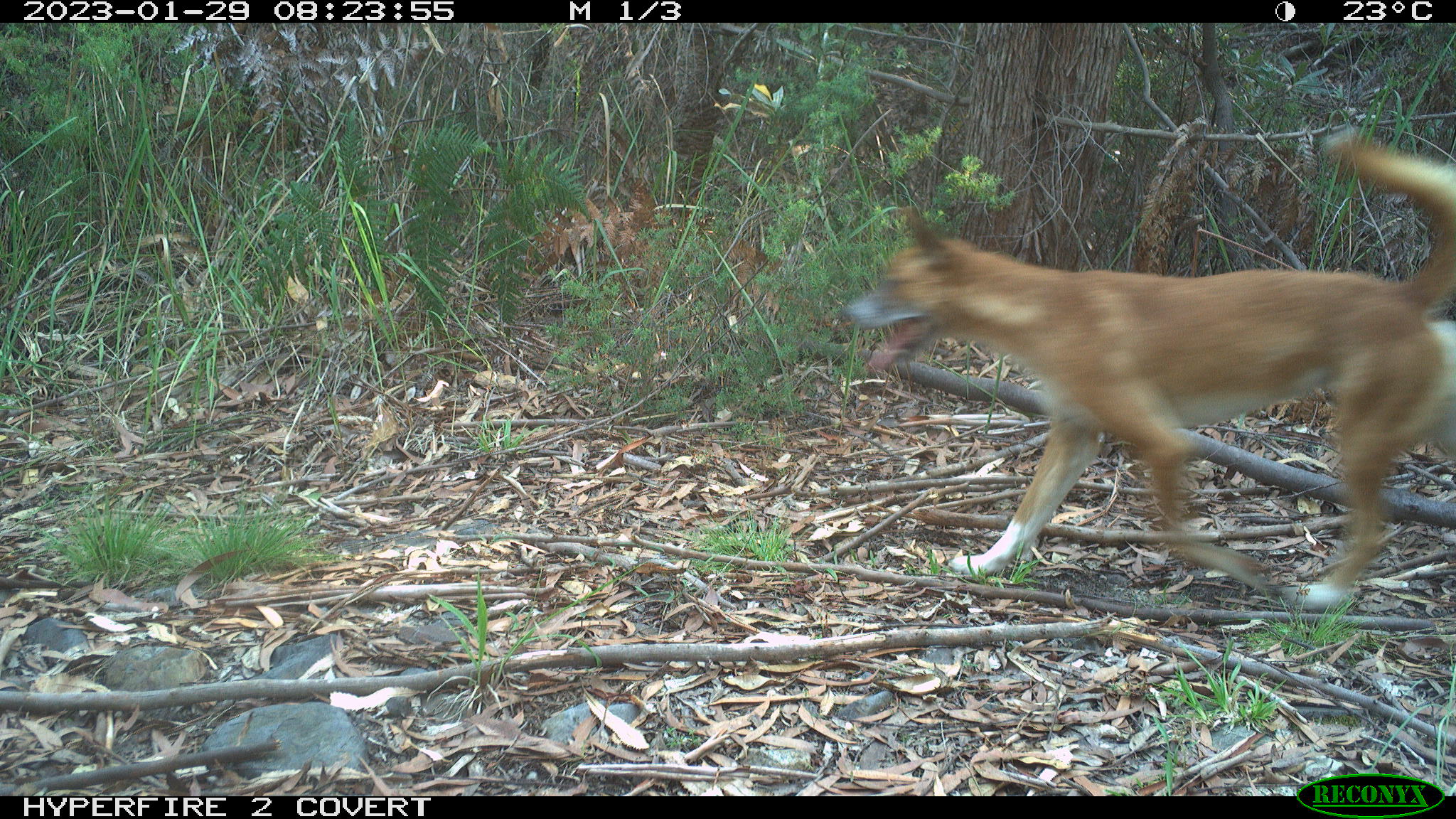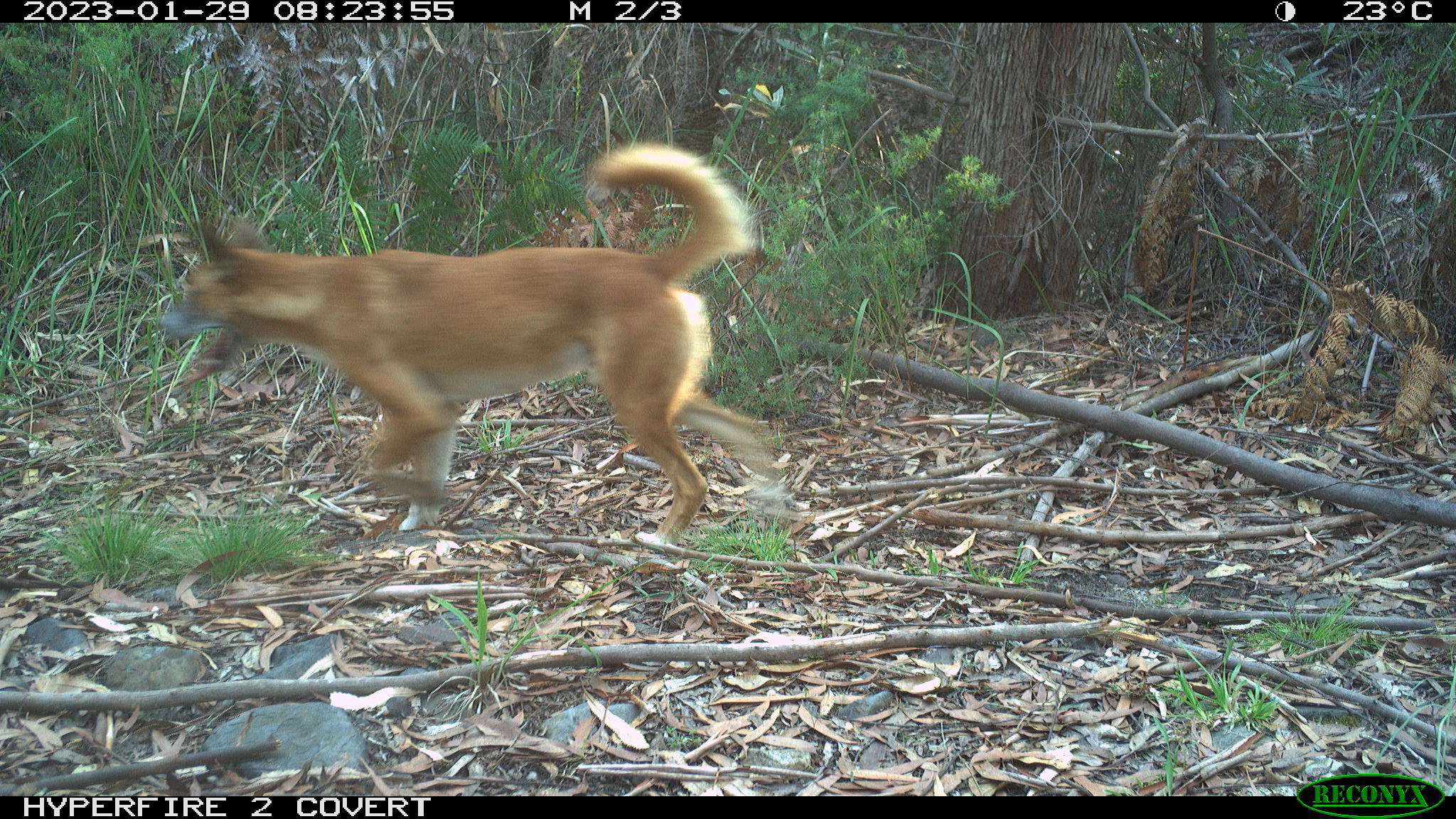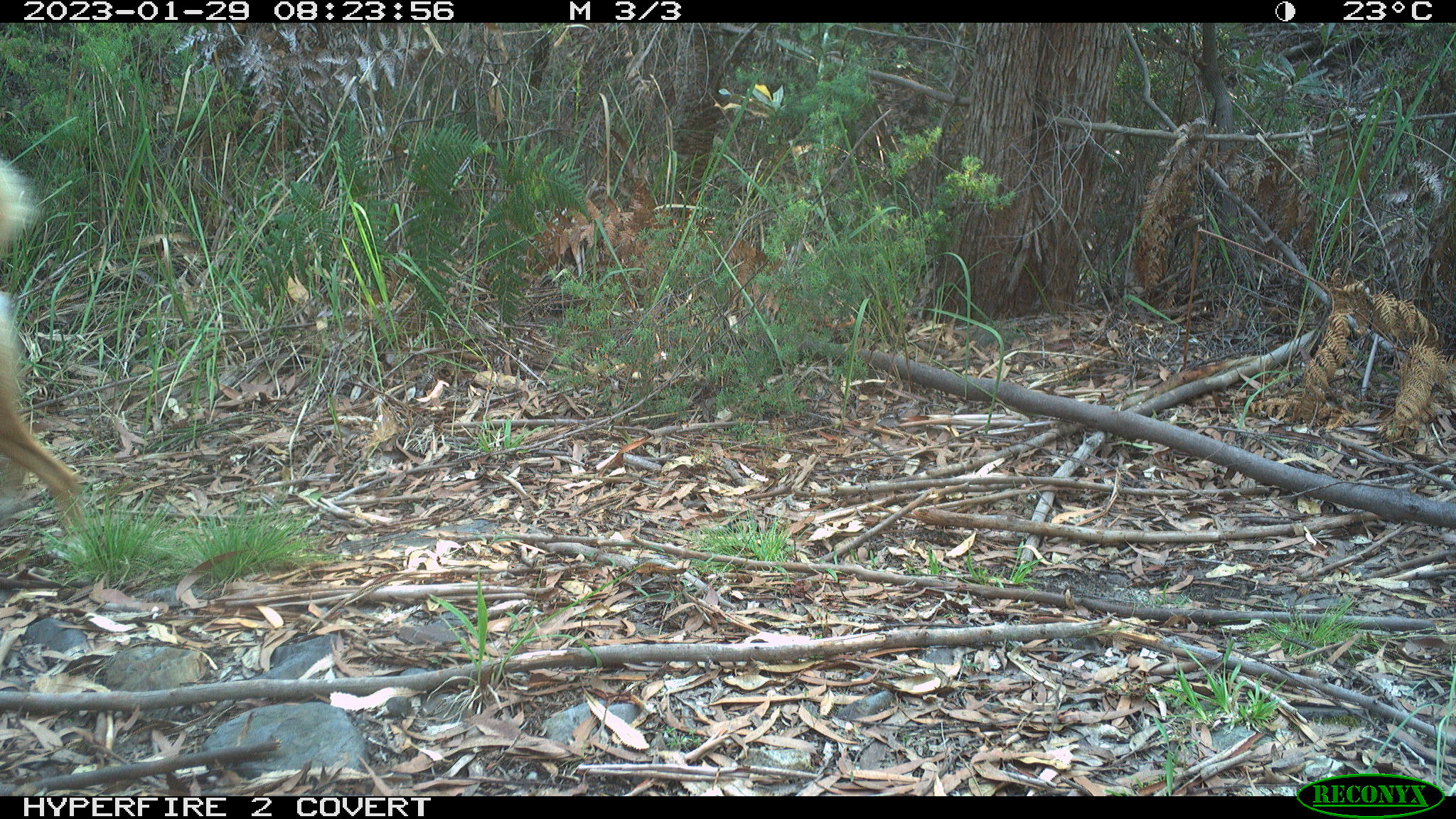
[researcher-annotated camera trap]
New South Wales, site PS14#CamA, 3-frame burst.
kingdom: Animalia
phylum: Chordata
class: Mammalia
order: Carnivora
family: Canidae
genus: Canis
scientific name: Canis familiaris dingo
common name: dingo